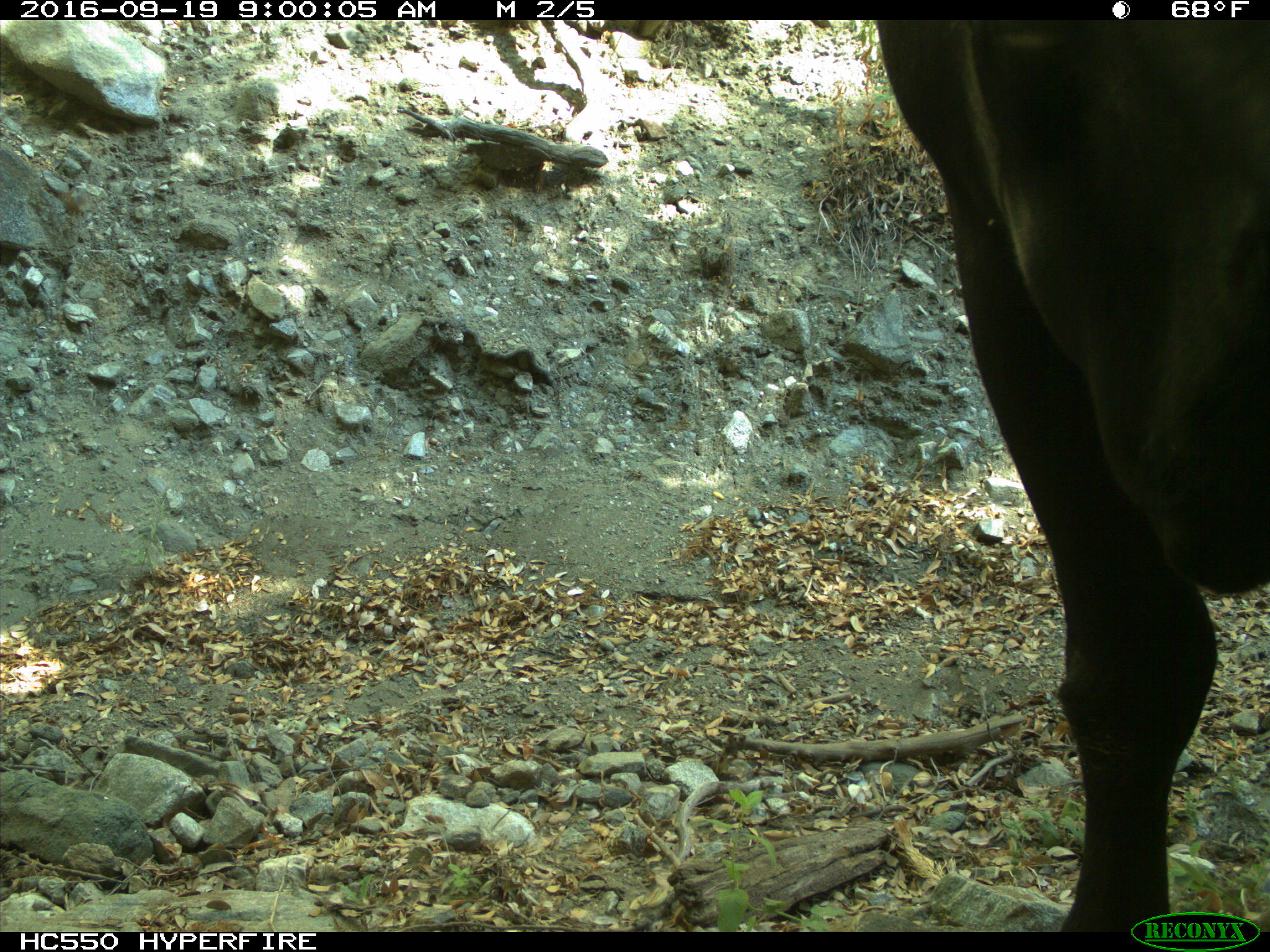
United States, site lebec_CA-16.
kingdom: Animalia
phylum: Chordata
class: Mammalia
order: Artiodactyla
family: Bovidae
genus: Bos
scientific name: Bos taurus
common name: domestic cow